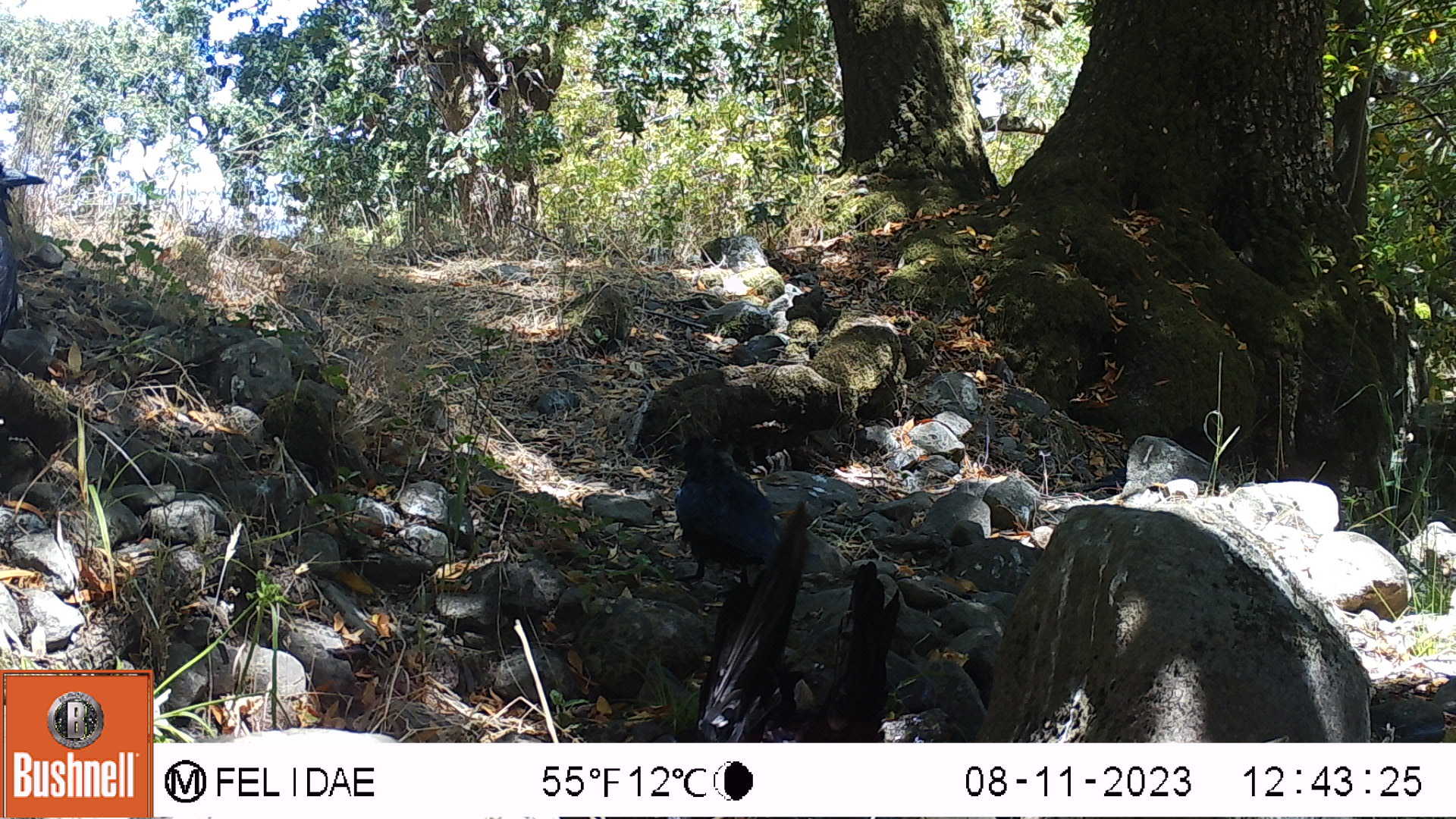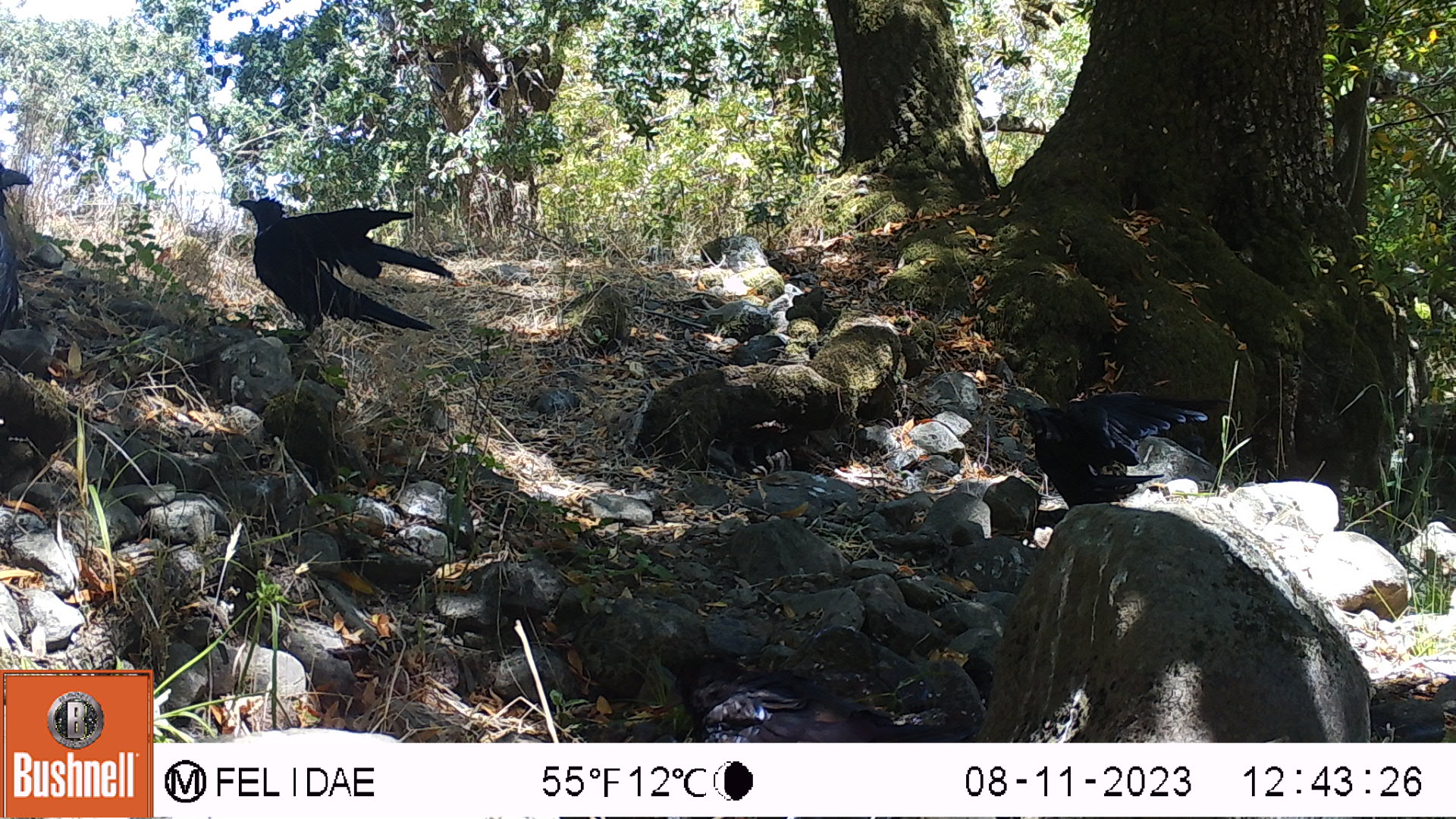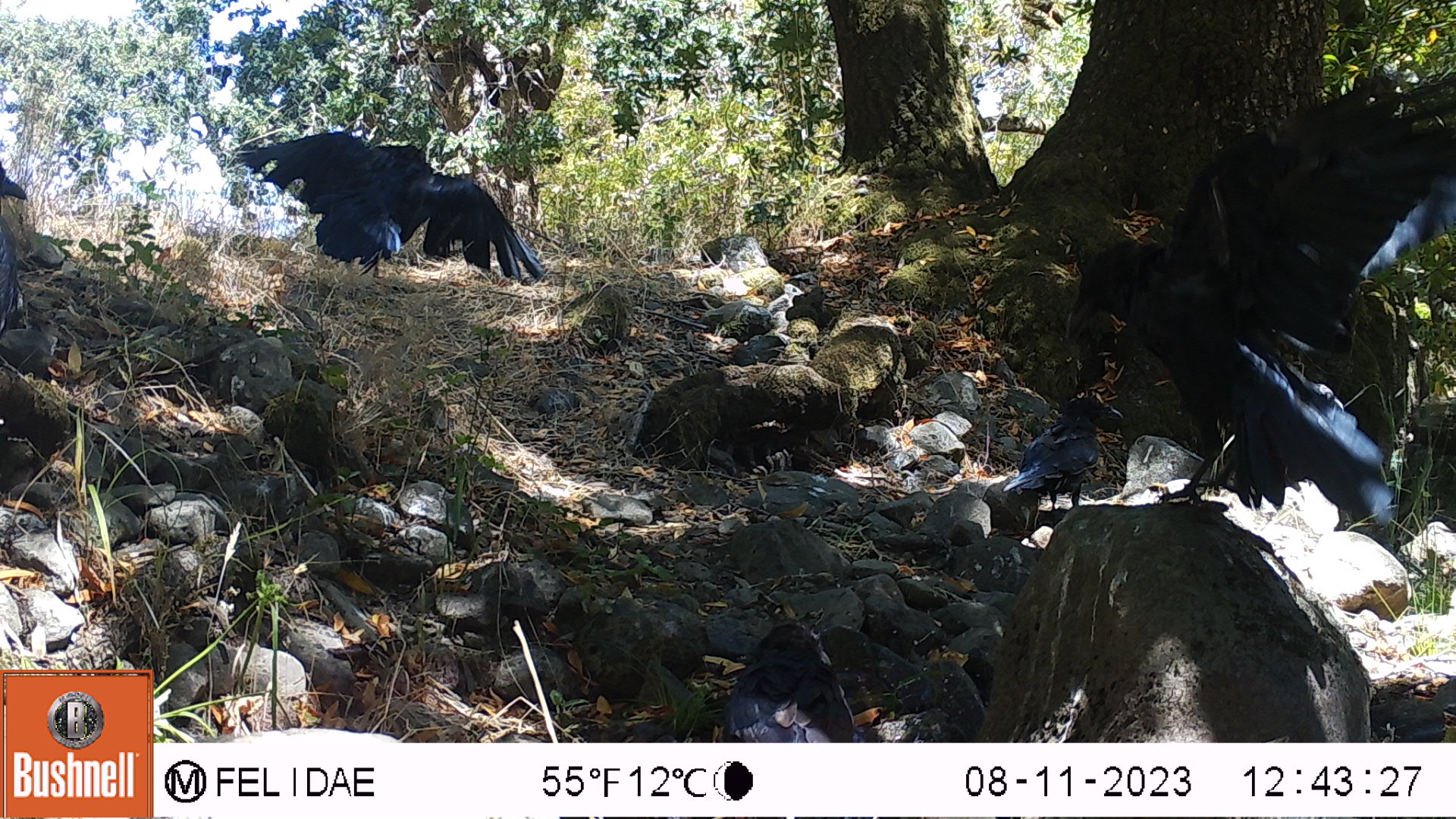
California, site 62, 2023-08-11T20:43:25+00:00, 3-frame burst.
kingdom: Animalia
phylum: Chordata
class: Aves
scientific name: Aves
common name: bird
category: unknown bird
Unknown bird (bird) (Aves).